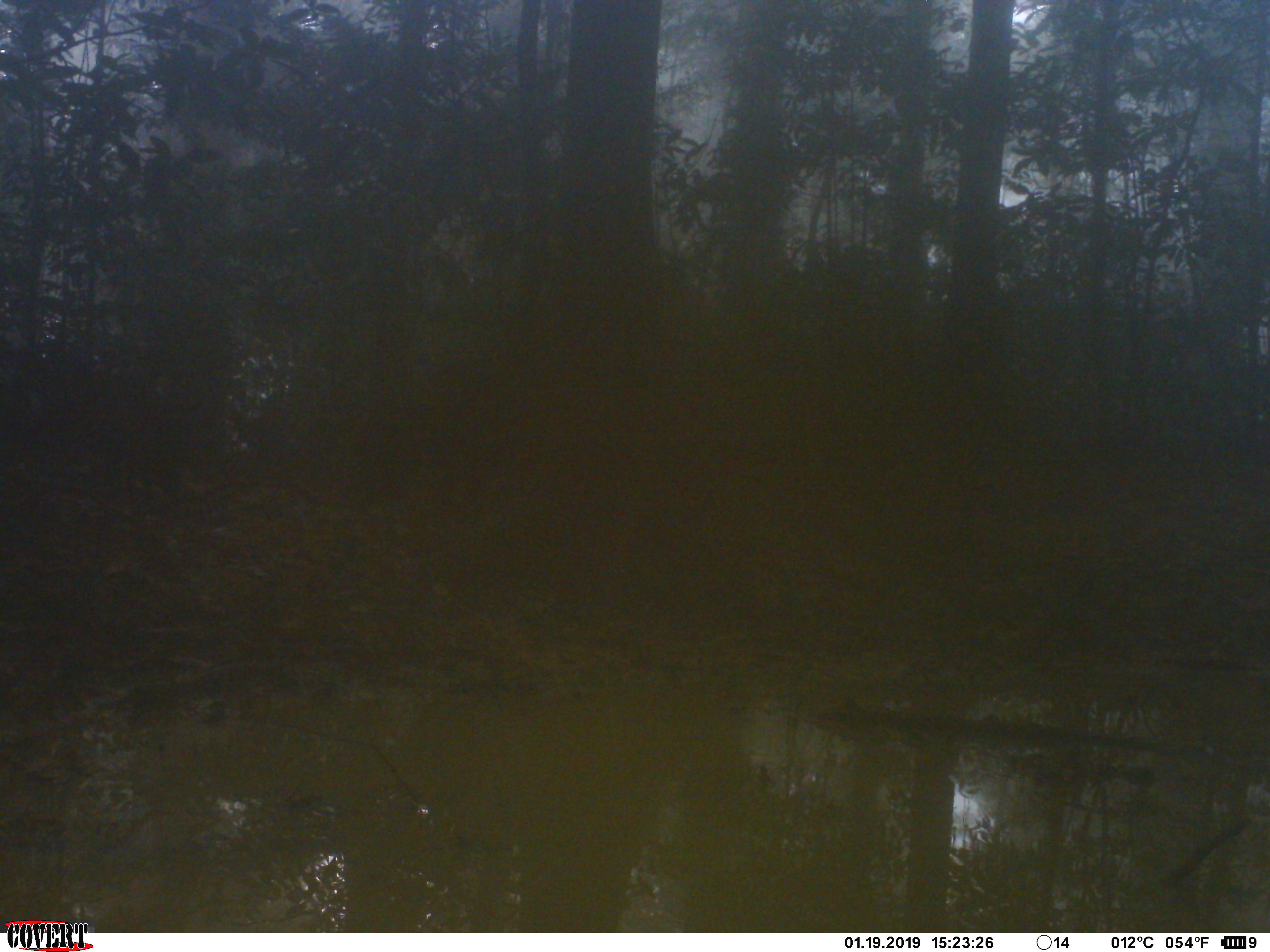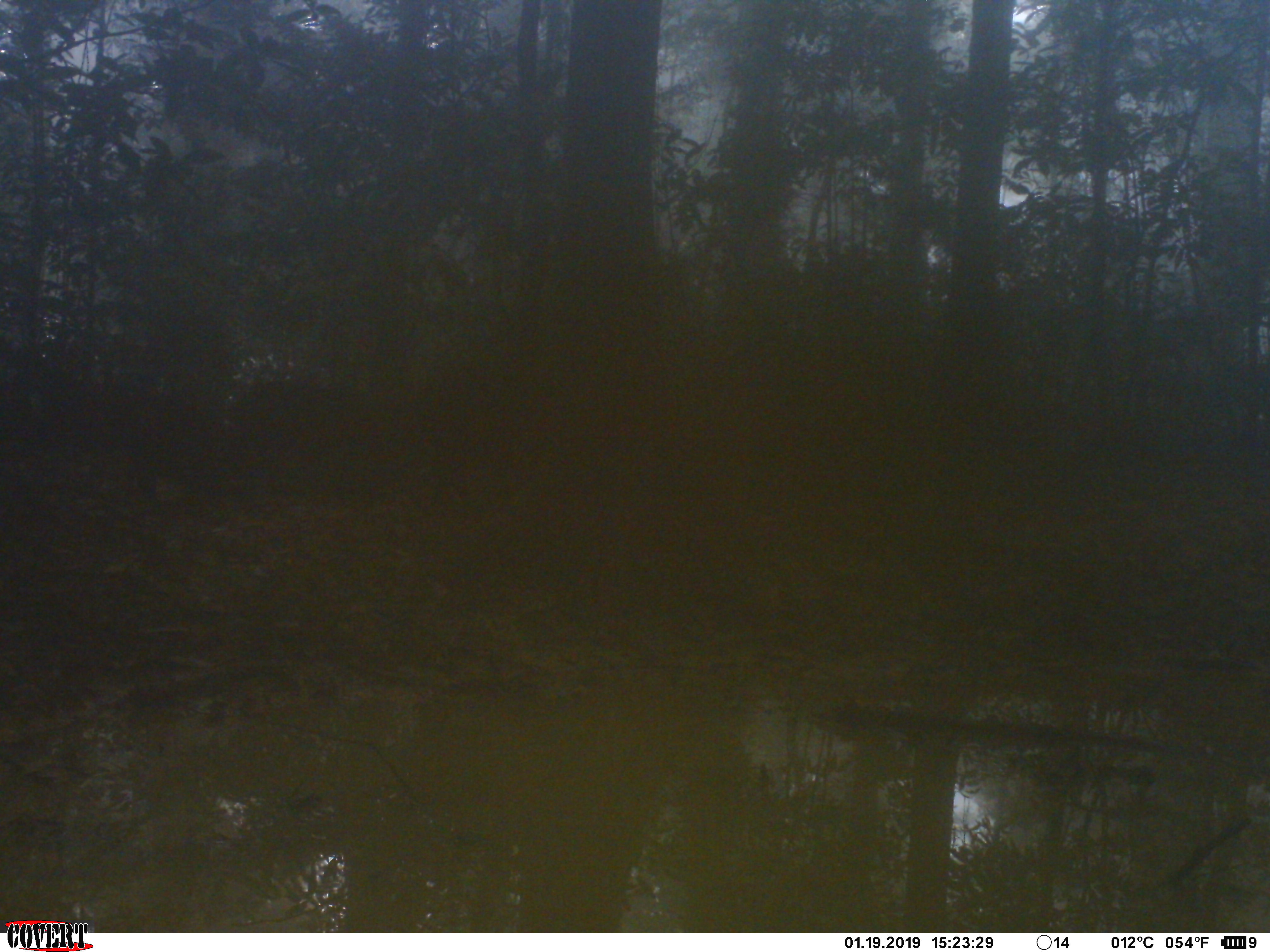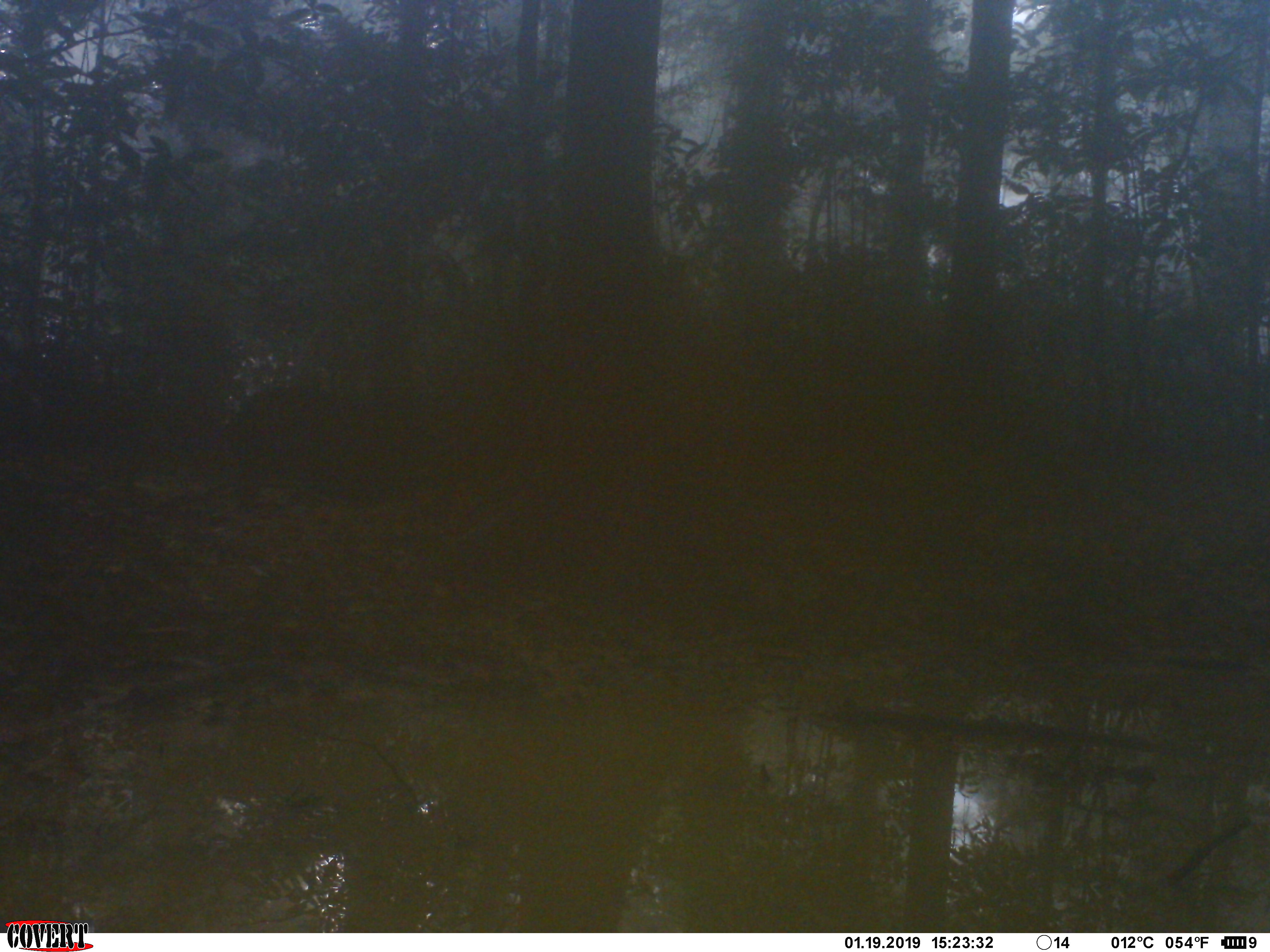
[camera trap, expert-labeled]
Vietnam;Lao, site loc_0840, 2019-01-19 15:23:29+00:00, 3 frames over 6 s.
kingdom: Animalia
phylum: Chordata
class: Mammalia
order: Artiodactyla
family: Suidae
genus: Sus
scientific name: Sus scrofa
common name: eurasian wild pig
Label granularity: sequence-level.